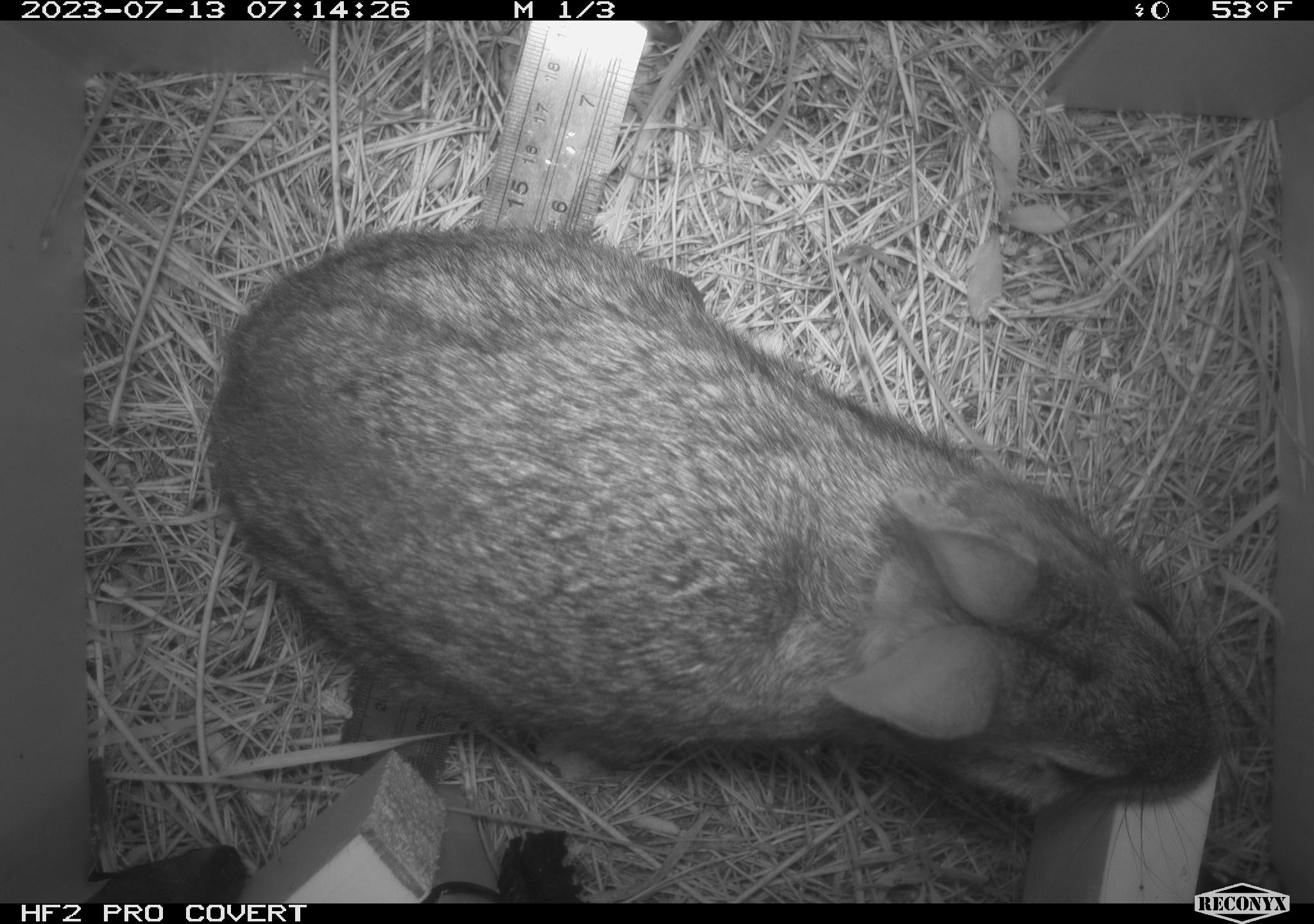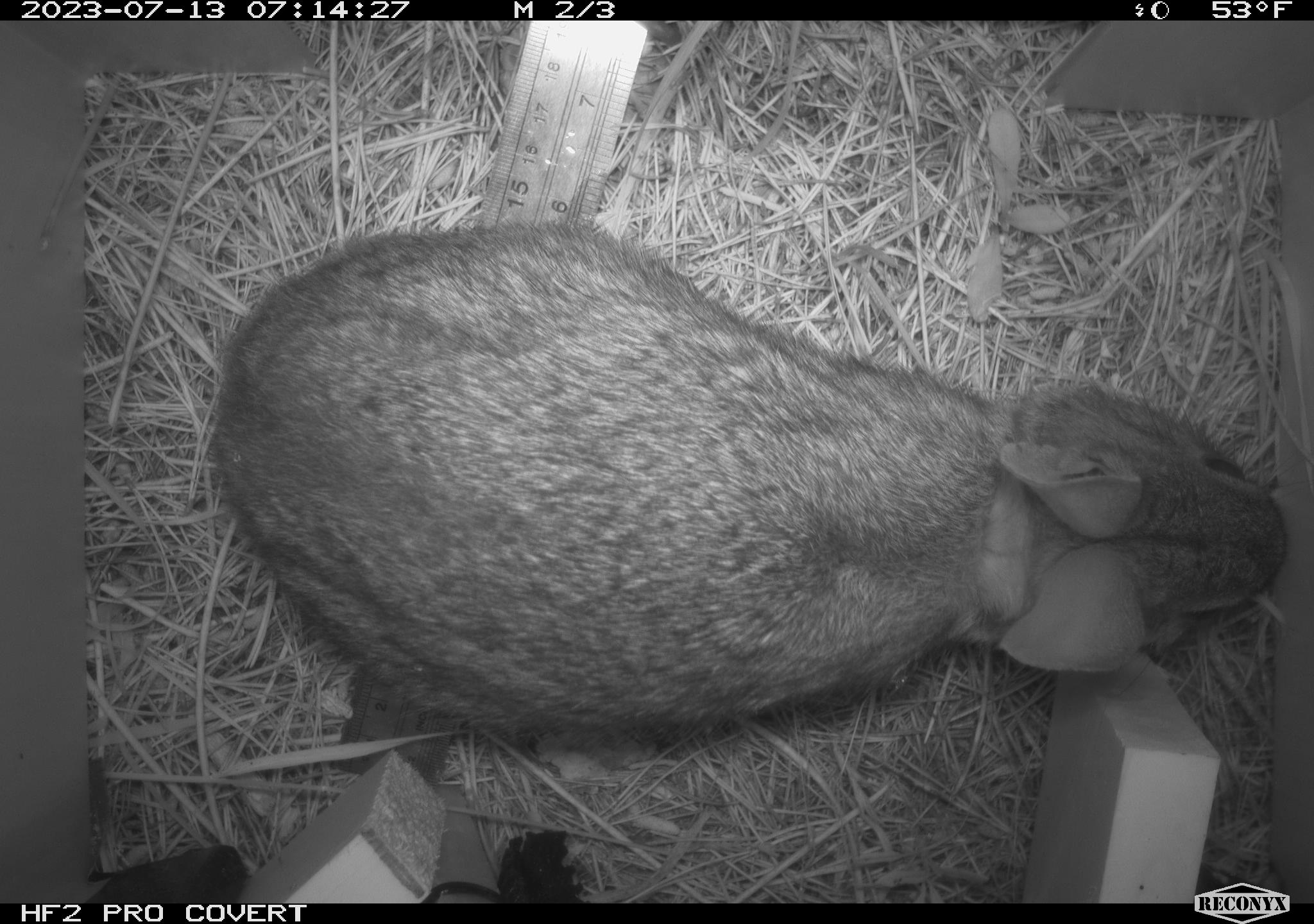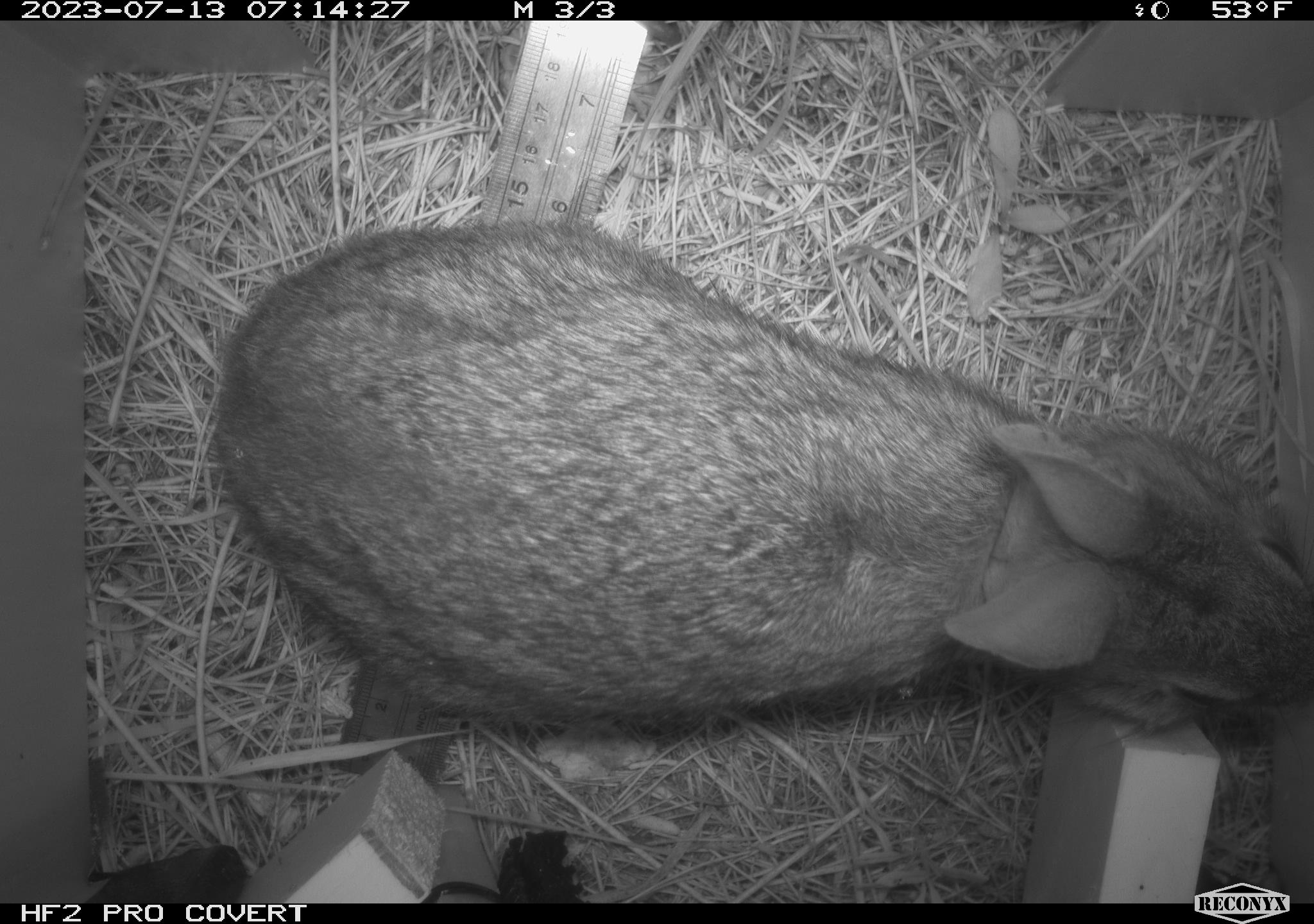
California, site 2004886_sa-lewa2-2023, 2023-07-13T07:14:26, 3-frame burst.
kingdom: Animalia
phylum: Chordata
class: Mammalia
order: Lagomorpha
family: Leporidae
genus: Sylvilagus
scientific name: Sylvilagus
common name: cottontail rabbits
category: sylvilagus species